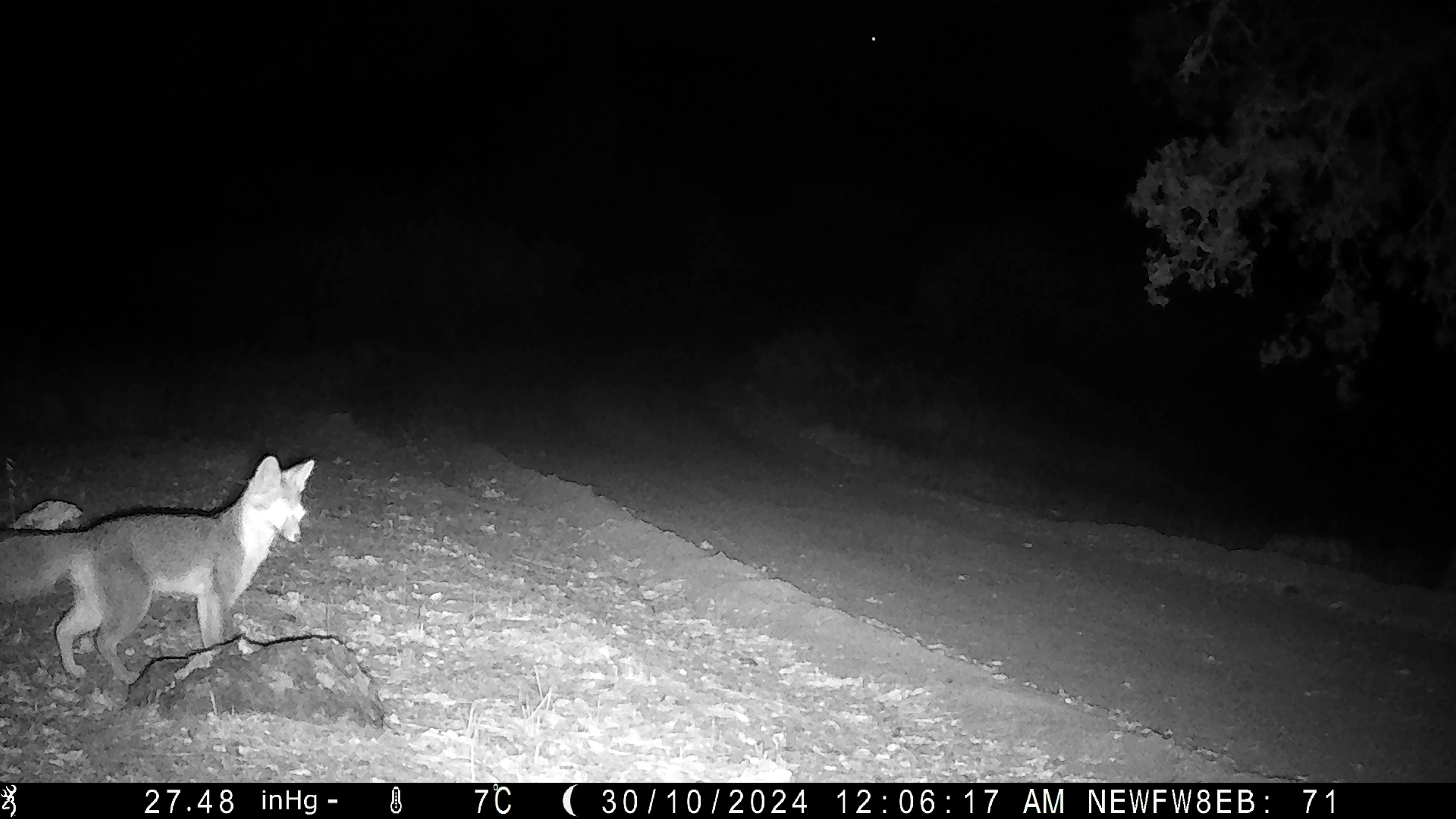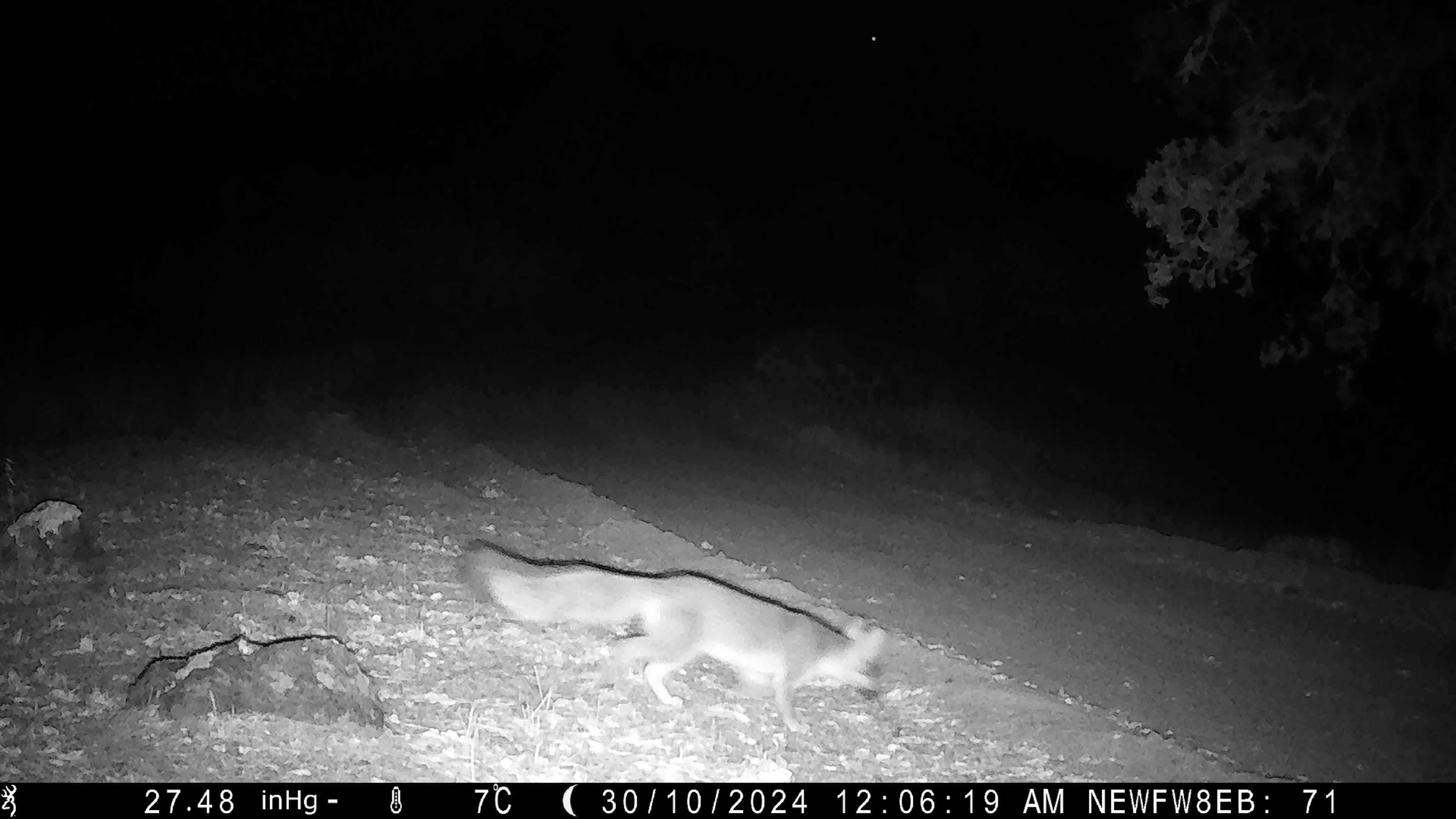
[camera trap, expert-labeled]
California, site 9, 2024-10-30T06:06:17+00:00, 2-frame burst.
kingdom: Animalia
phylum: Chordata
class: Mammalia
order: Carnivora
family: Canidae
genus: Urocyon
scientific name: Urocyon cinereoargenteus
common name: gray fox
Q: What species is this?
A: Gray fox (Urocyon cinereoargenteus).